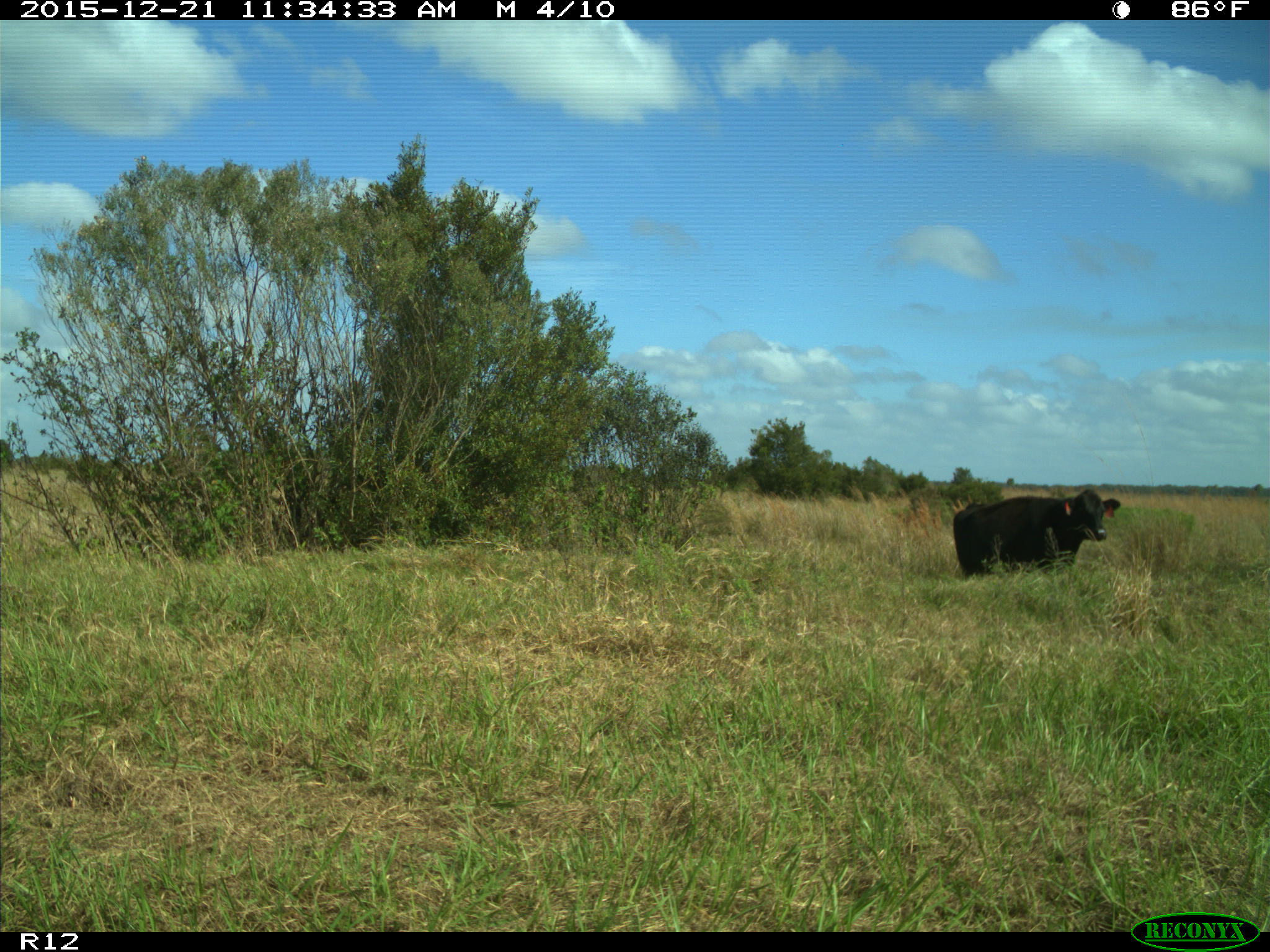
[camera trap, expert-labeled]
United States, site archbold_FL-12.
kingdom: Animalia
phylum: Chordata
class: Mammalia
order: Artiodactyla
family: Bovidae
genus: Bos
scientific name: Bos taurus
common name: domestic cow